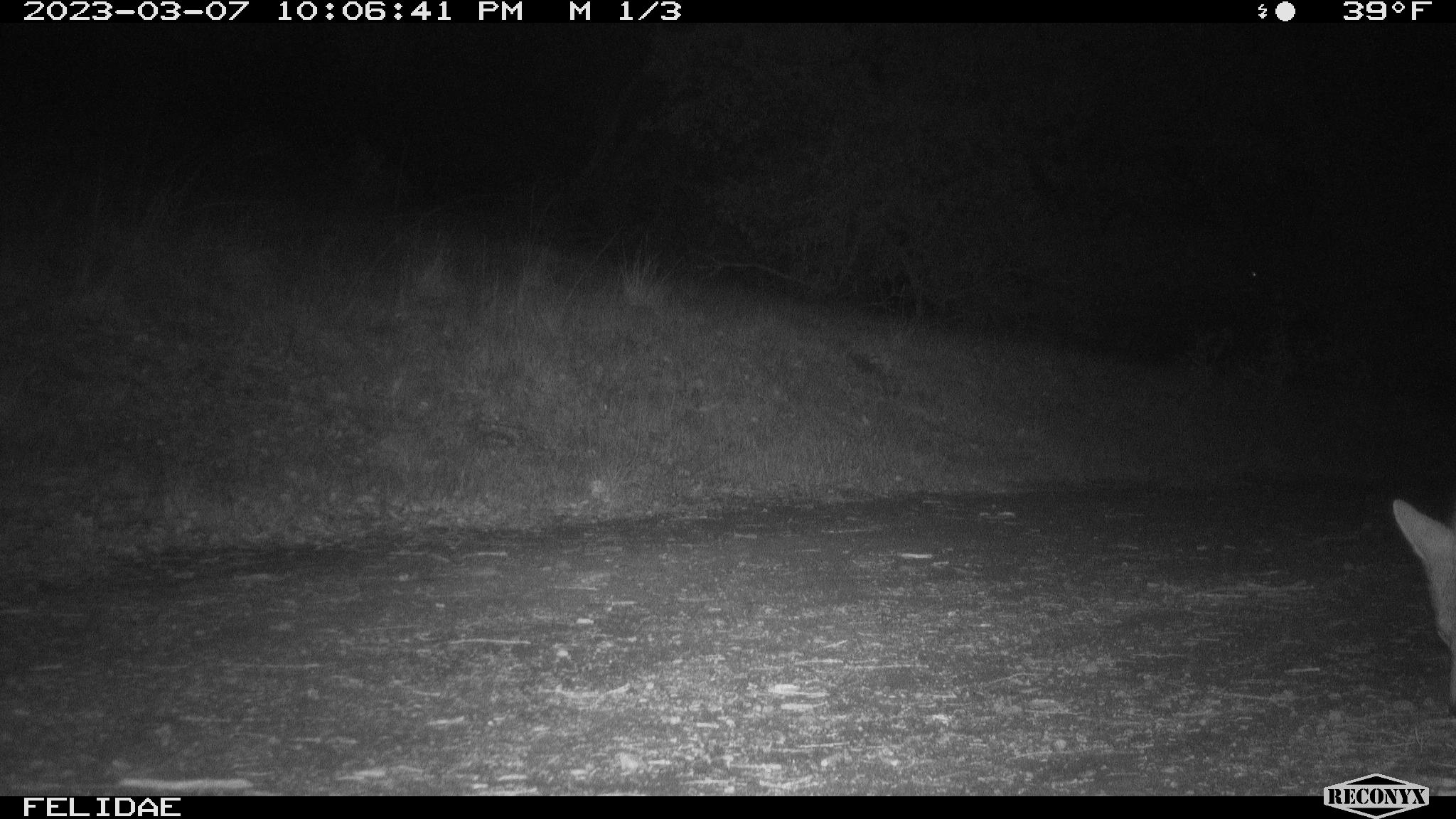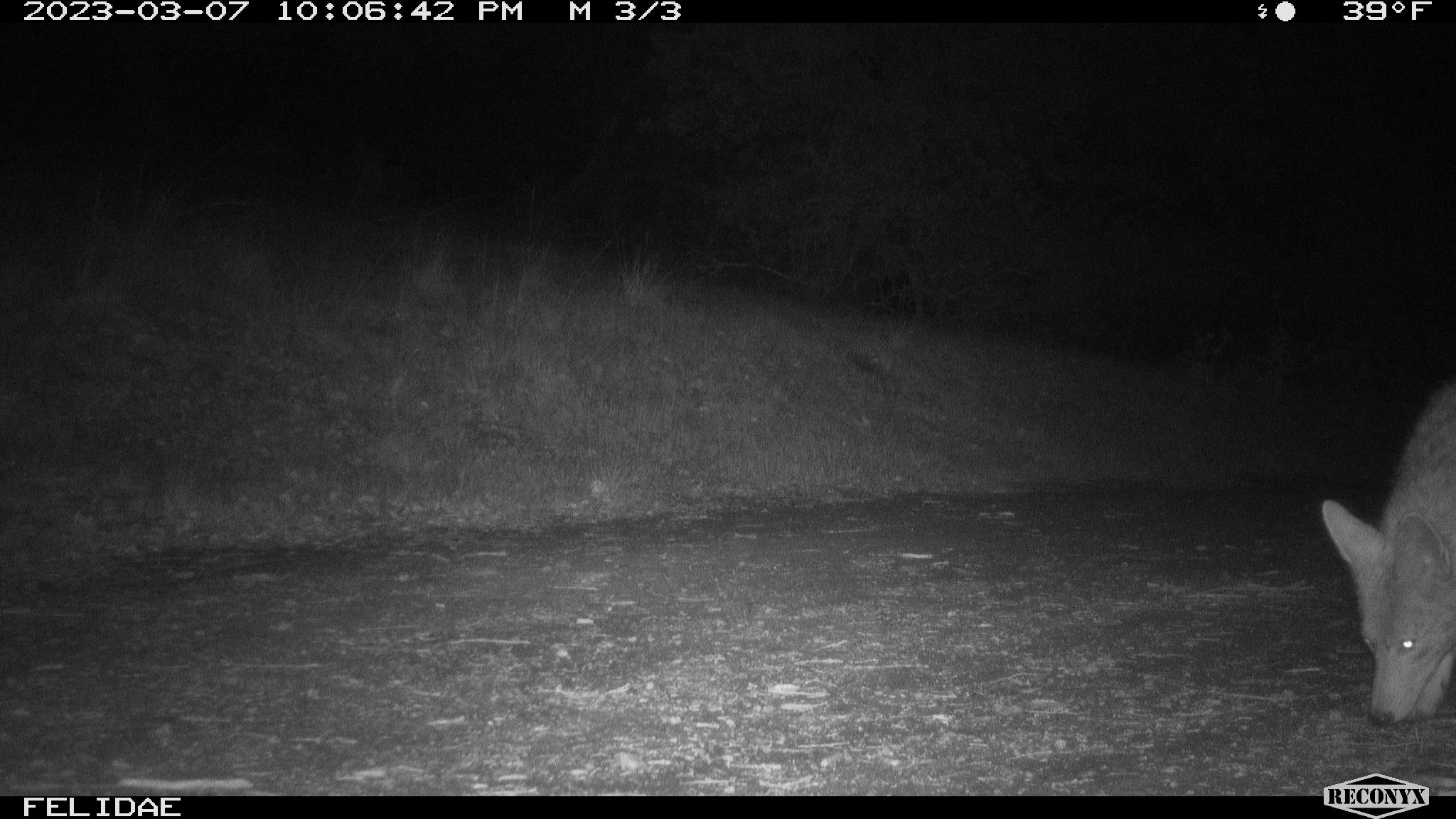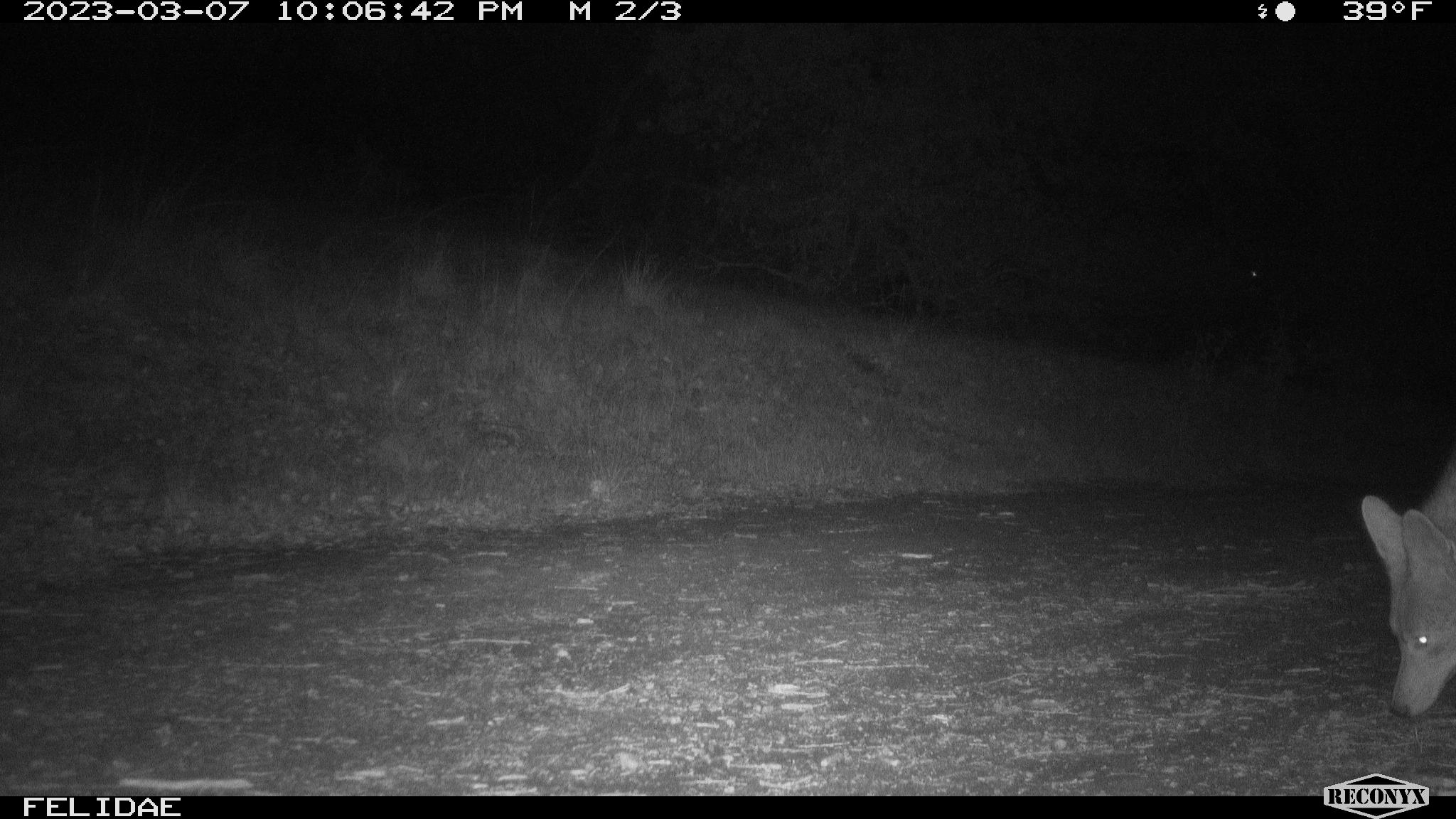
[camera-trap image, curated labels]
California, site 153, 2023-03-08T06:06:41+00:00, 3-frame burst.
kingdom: Animalia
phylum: Chordata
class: Mammalia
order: Carnivora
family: Canidae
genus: Canis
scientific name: Canis latrans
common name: coyote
Coyote (Canis latrans).